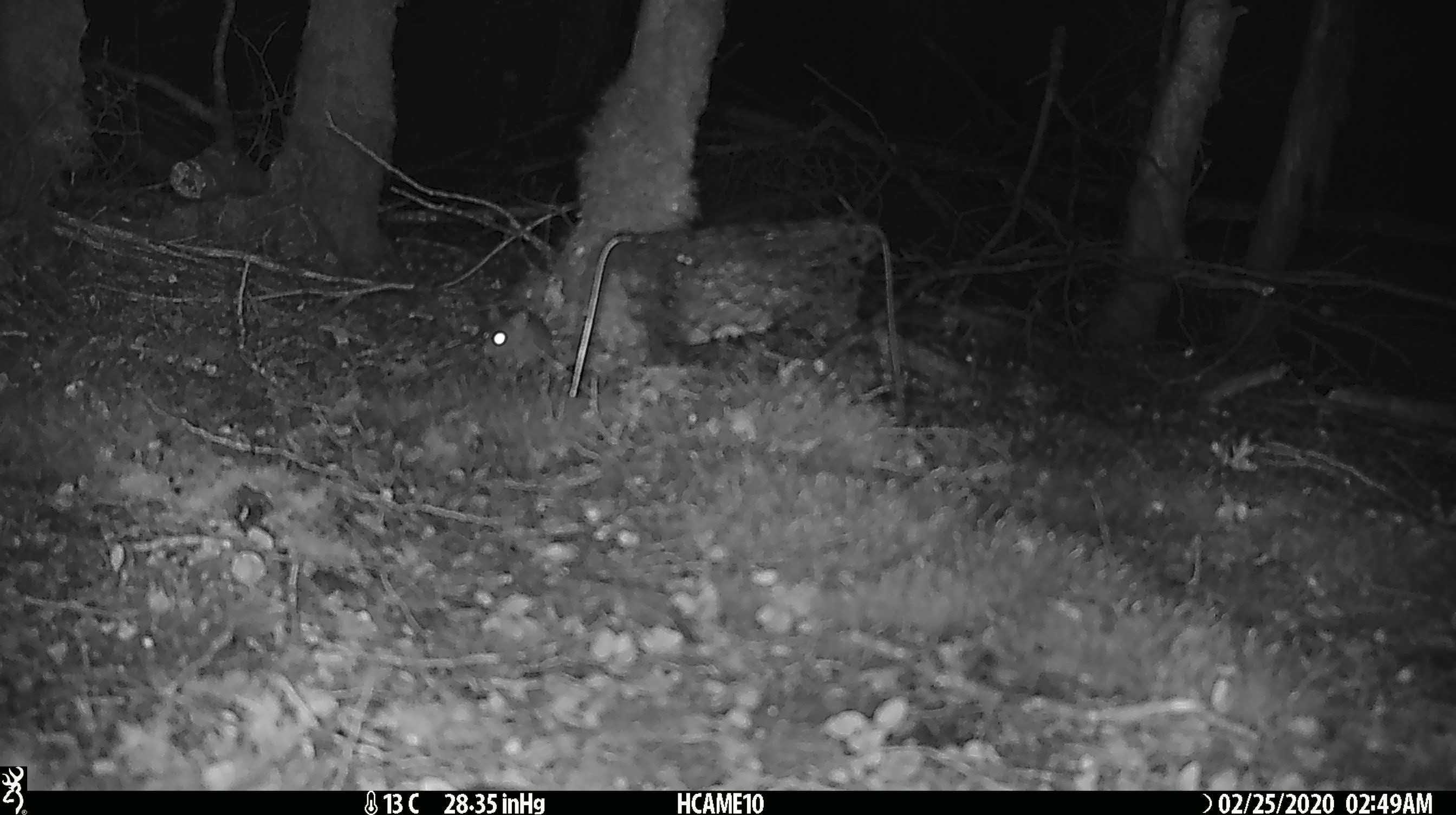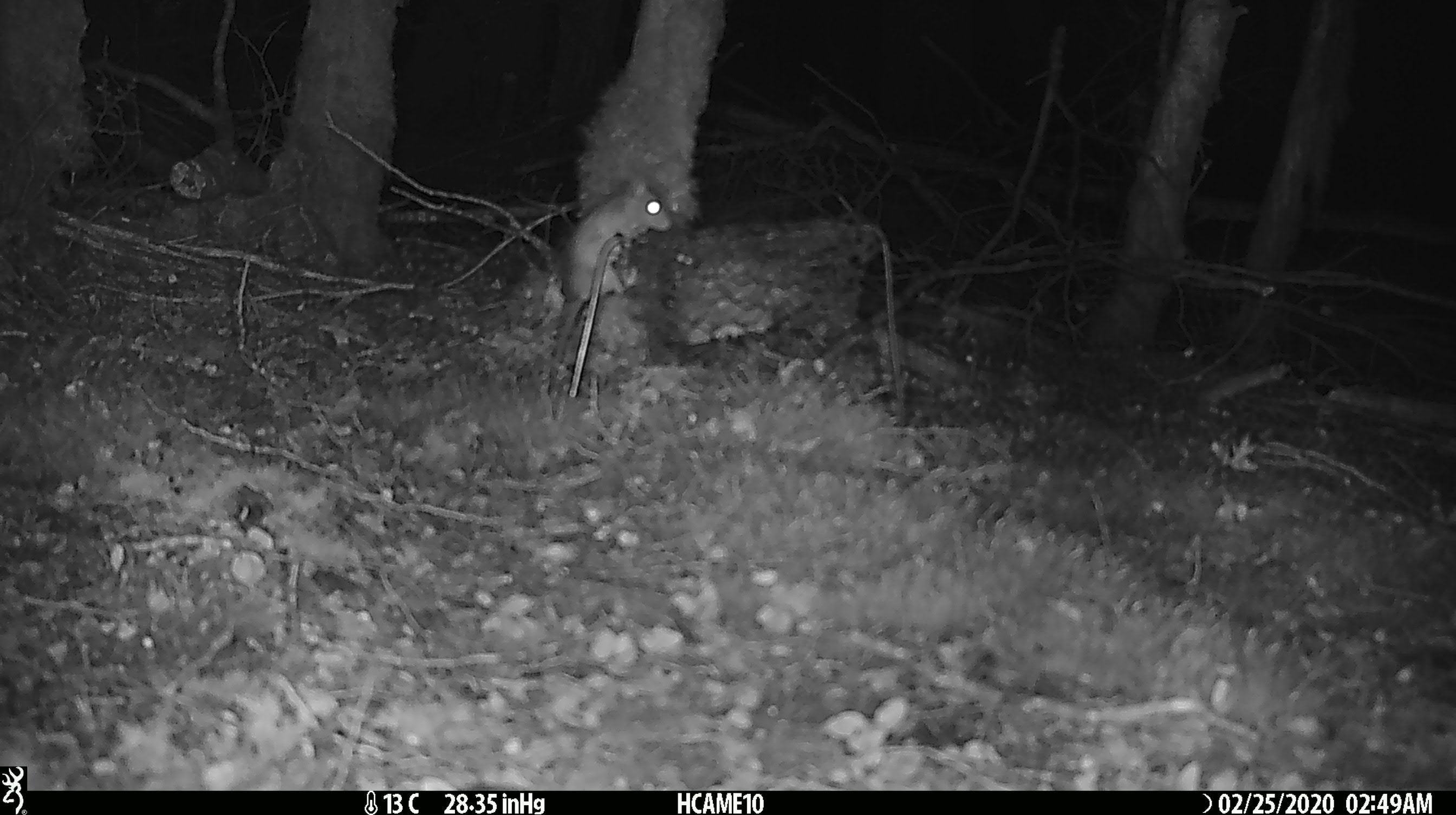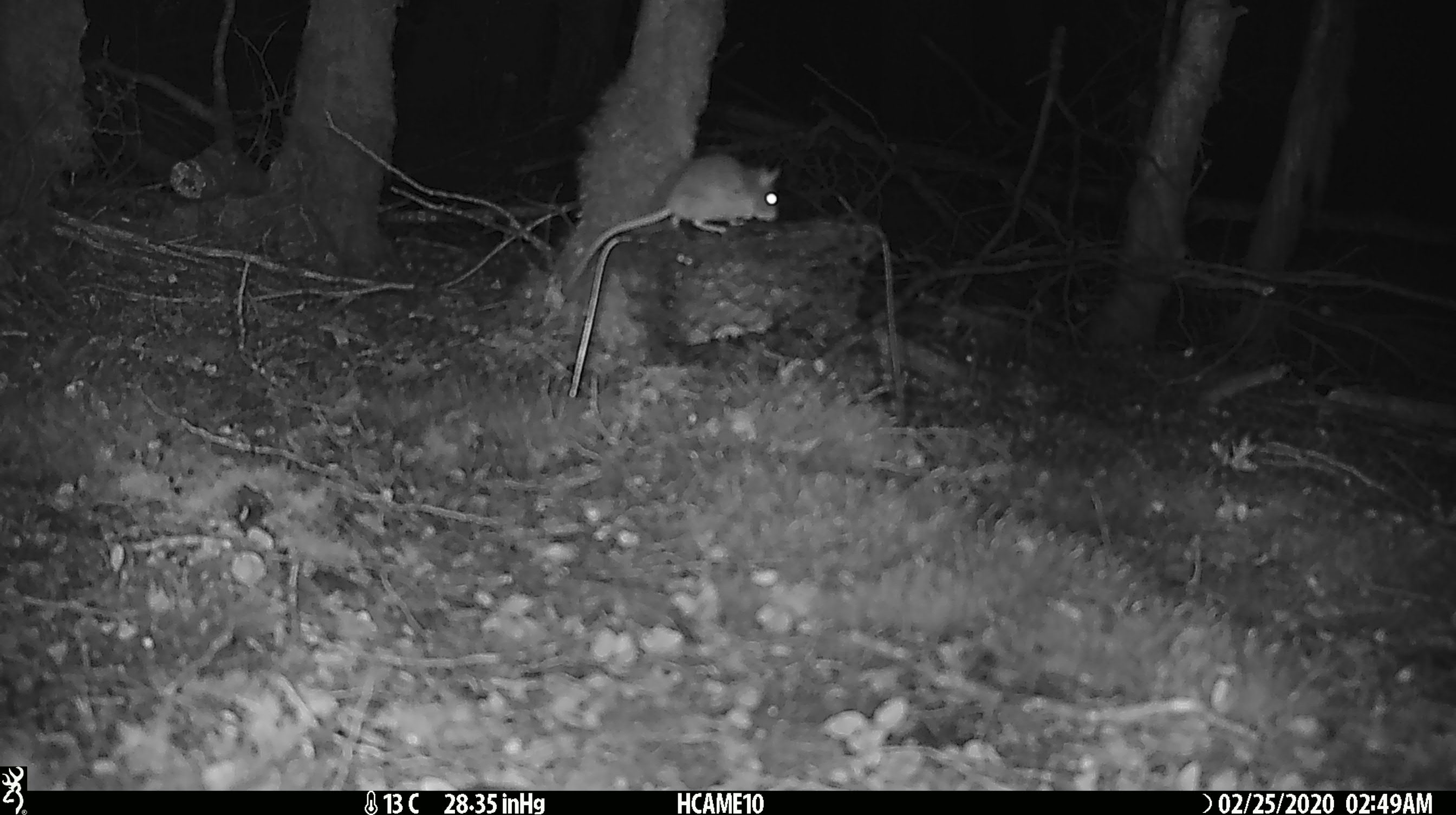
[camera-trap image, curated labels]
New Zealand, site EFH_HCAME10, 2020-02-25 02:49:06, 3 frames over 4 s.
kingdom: Animalia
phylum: Chordata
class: Mammalia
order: Rodentia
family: Muridae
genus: Mus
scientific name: Mus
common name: mouse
Mouse (Mus).